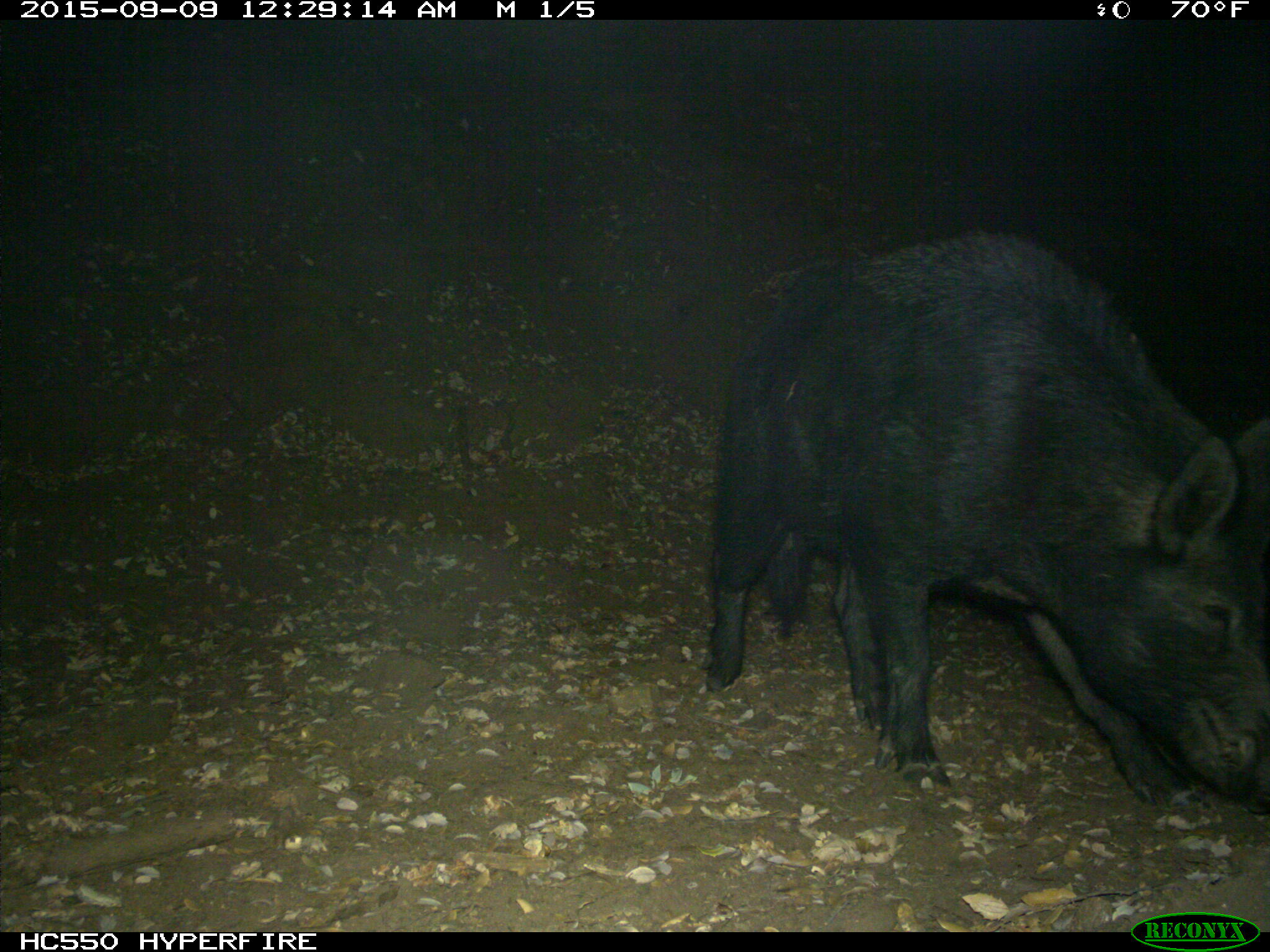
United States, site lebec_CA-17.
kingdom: Animalia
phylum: Chordata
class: Mammalia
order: Artiodactyla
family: Suidae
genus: Sus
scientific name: Sus scrofa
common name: wild boar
Sus scrofa (wild boar).